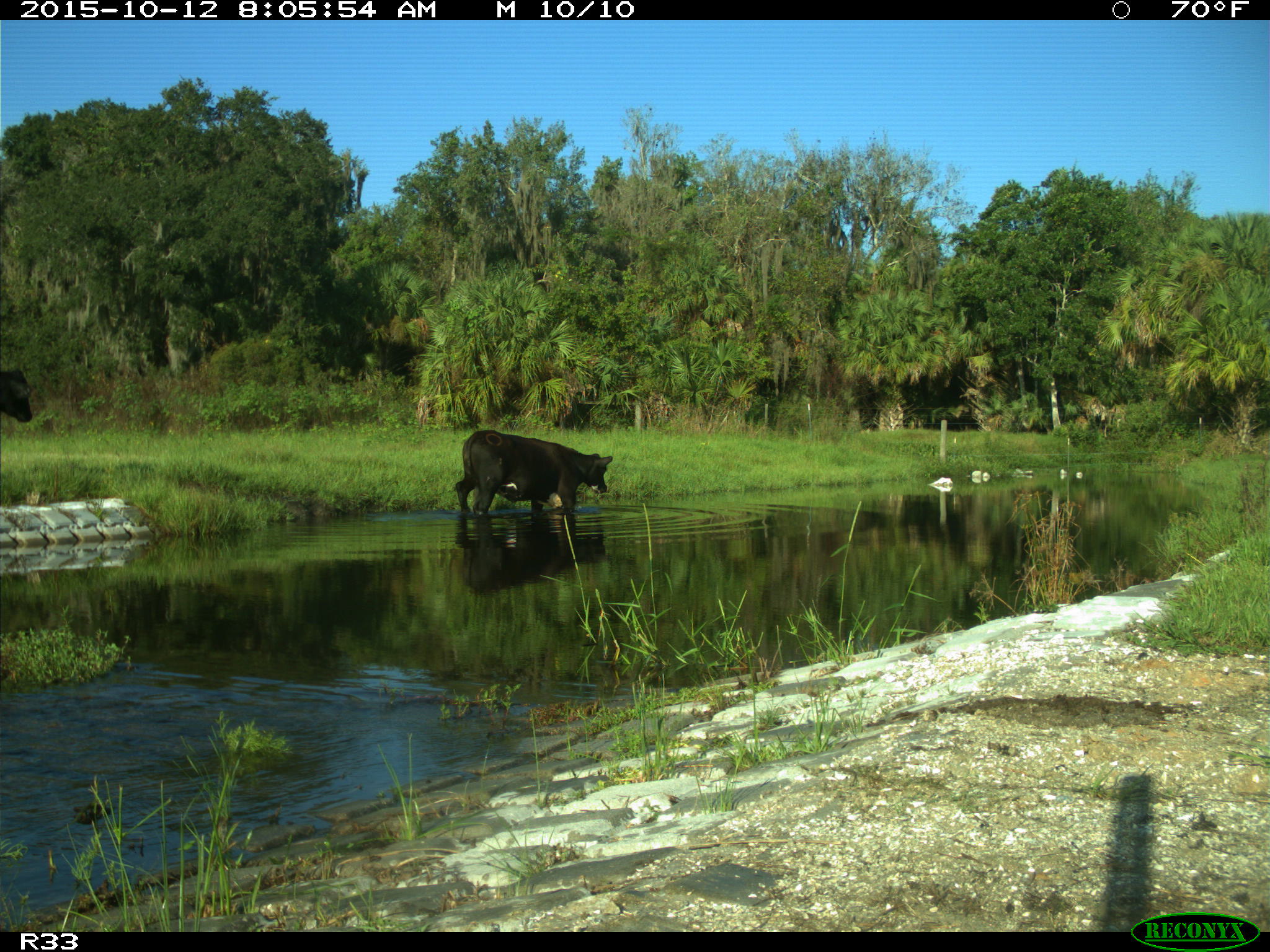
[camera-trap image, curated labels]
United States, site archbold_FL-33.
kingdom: Animalia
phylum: Chordata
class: Mammalia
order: Artiodactyla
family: Bovidae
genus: Bos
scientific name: Bos taurus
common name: domestic cow